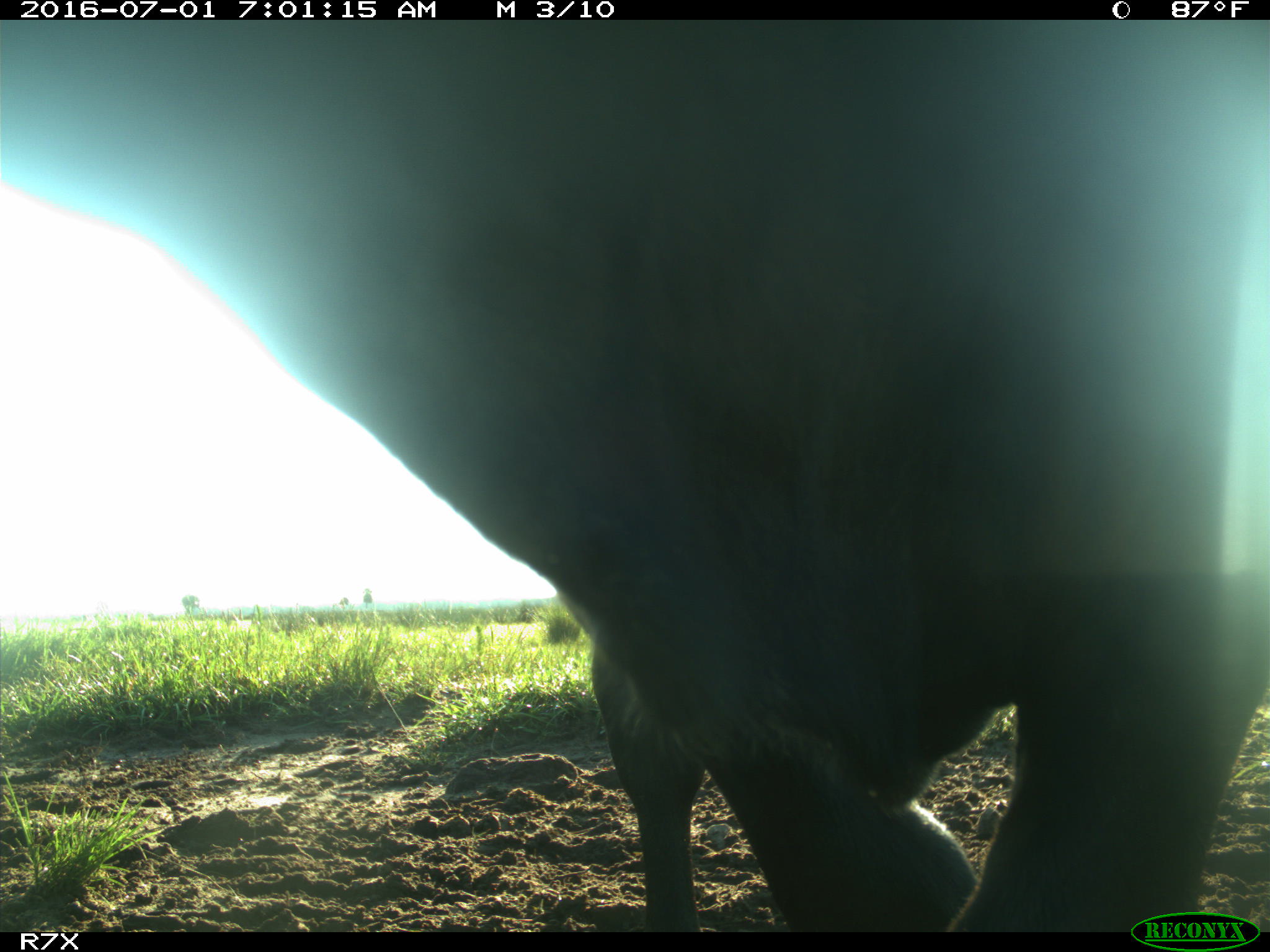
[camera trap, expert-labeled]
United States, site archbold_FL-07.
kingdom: Animalia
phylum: Chordata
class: Mammalia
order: Artiodactyla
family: Bovidae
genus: Bos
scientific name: Bos taurus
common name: domestic cow